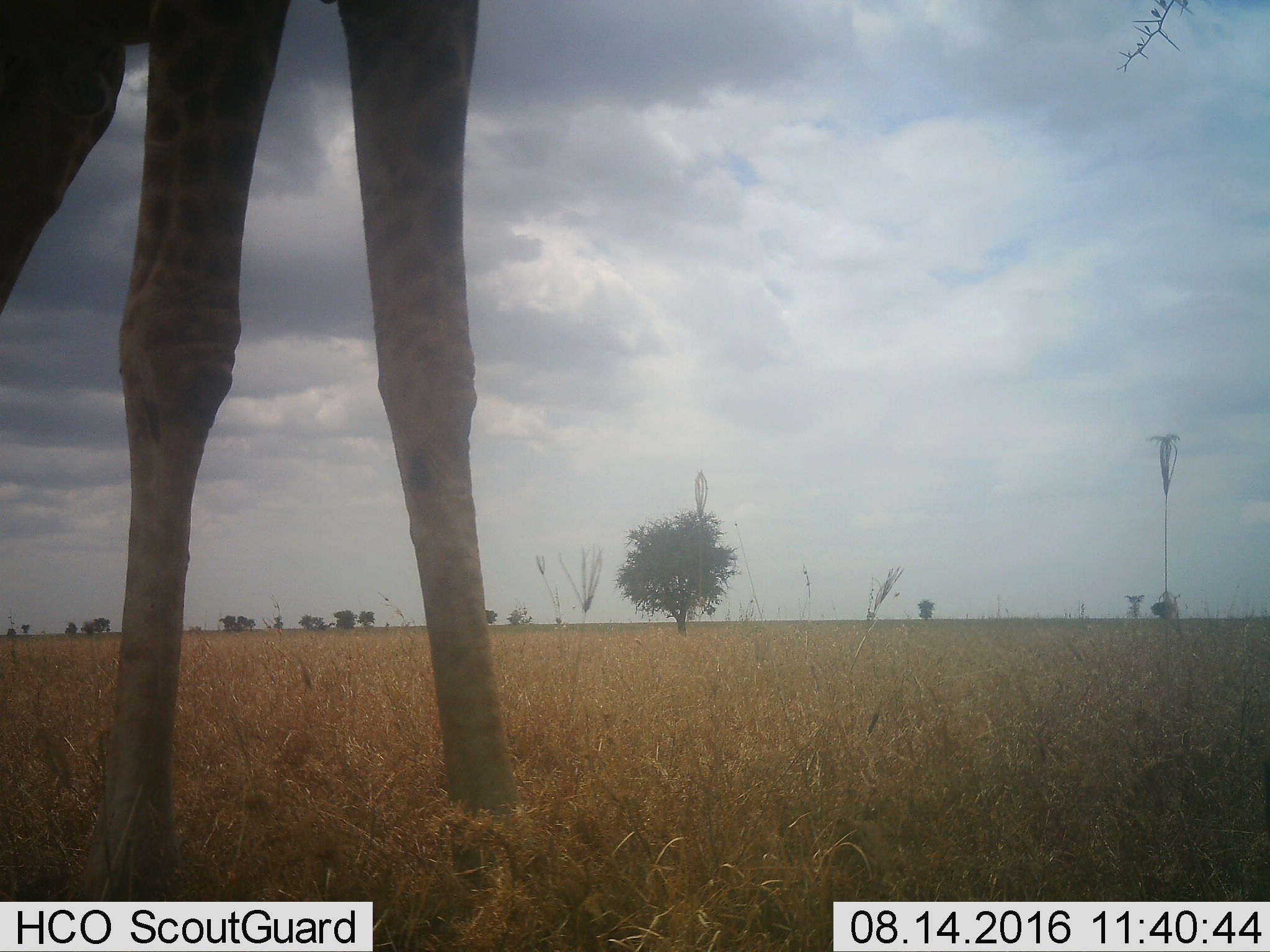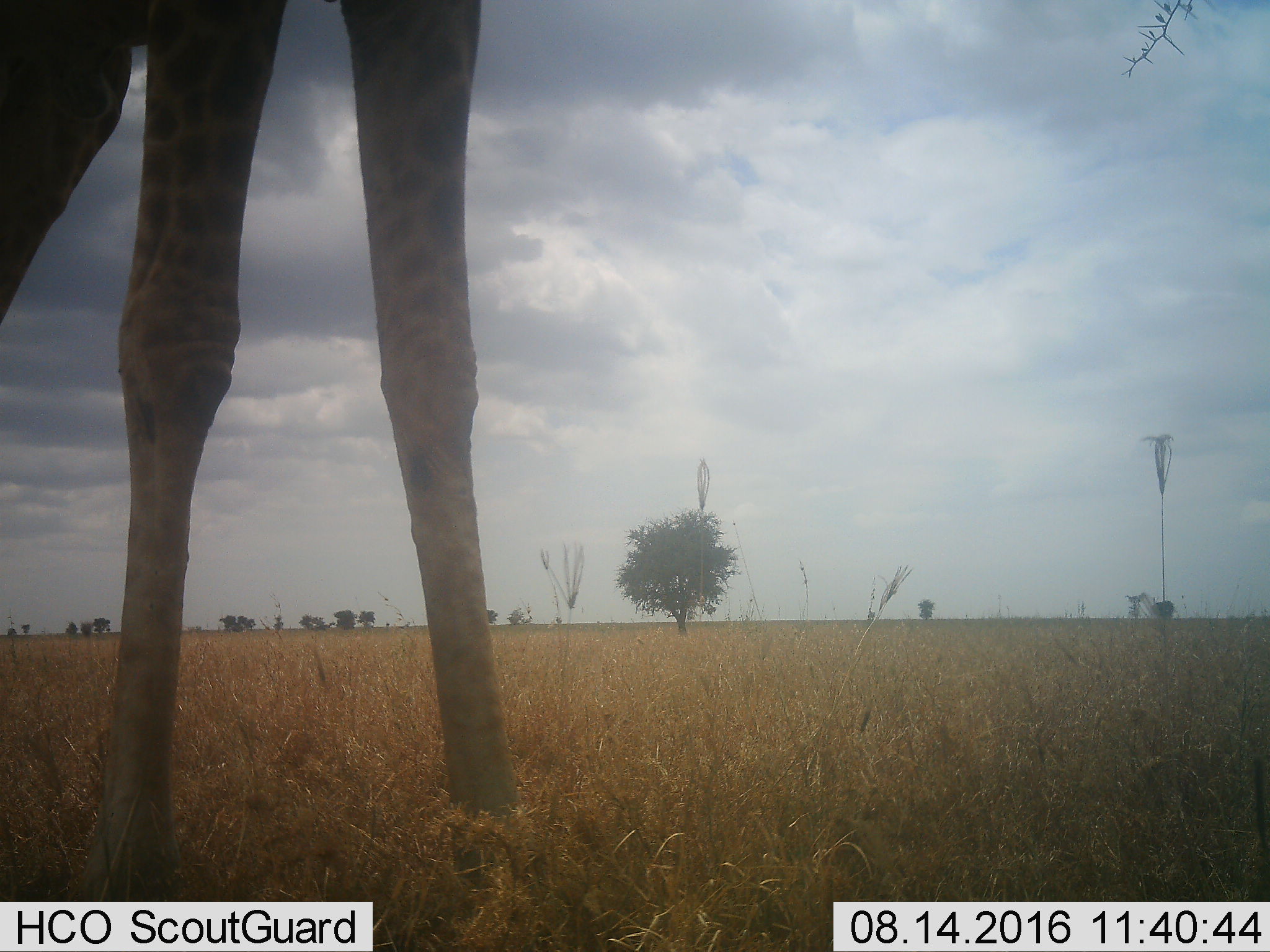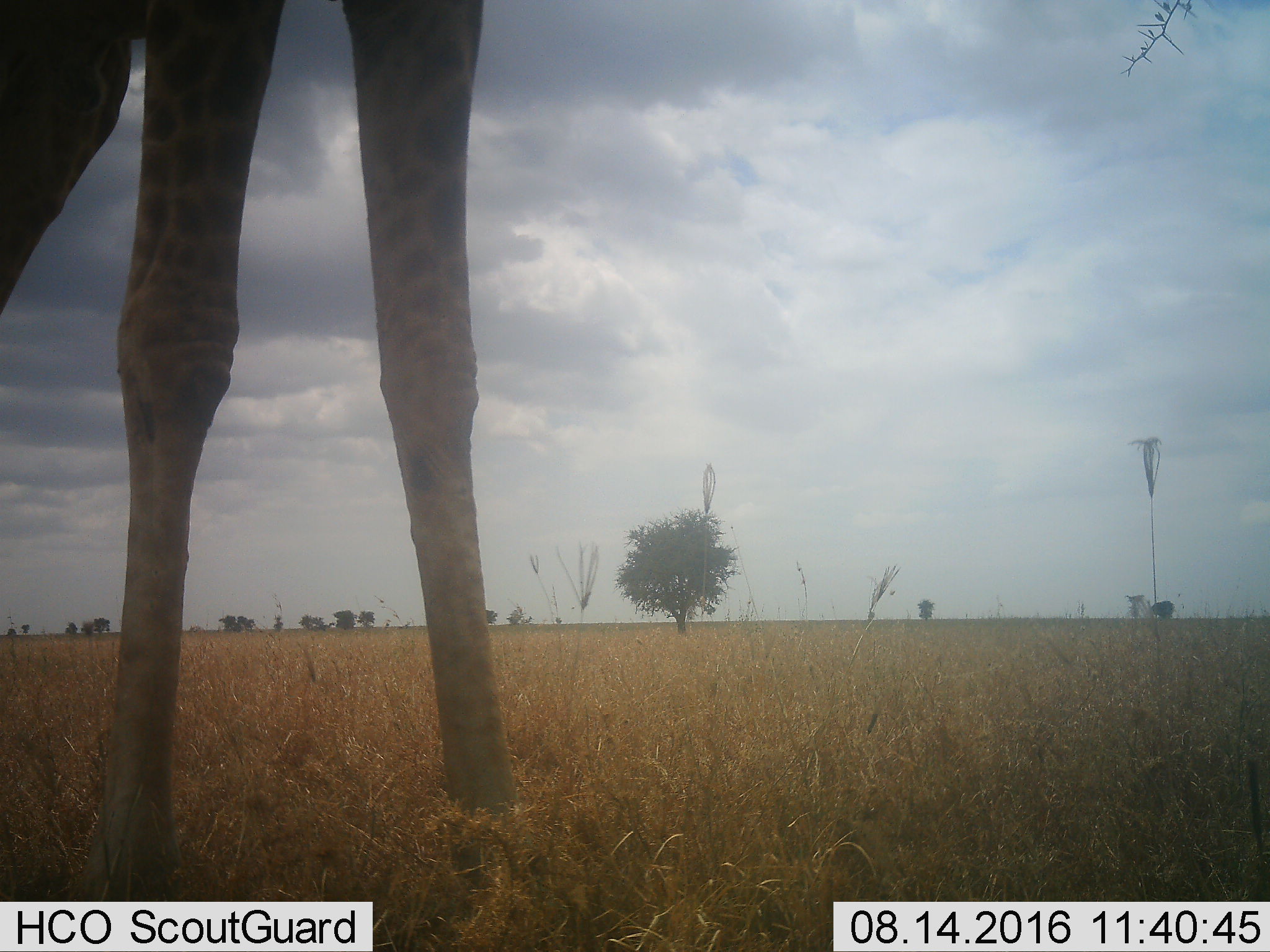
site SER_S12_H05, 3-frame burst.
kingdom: Animalia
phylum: Chordata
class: Mammalia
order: Artiodactyla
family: Giraffidae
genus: Giraffa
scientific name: Giraffa camelopardalis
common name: giraffe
Giraffe (Giraffa camelopardalis), count 1. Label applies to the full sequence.